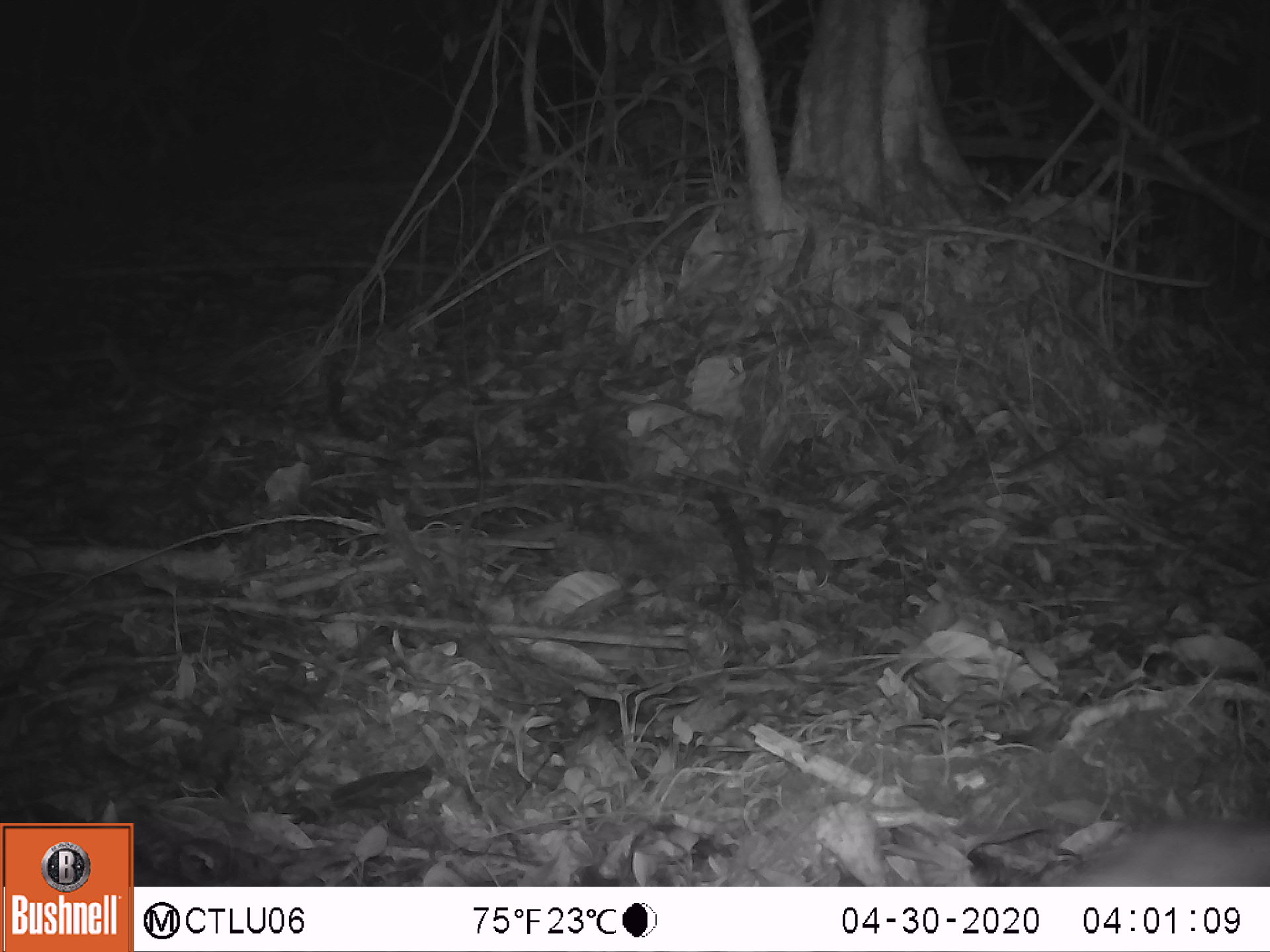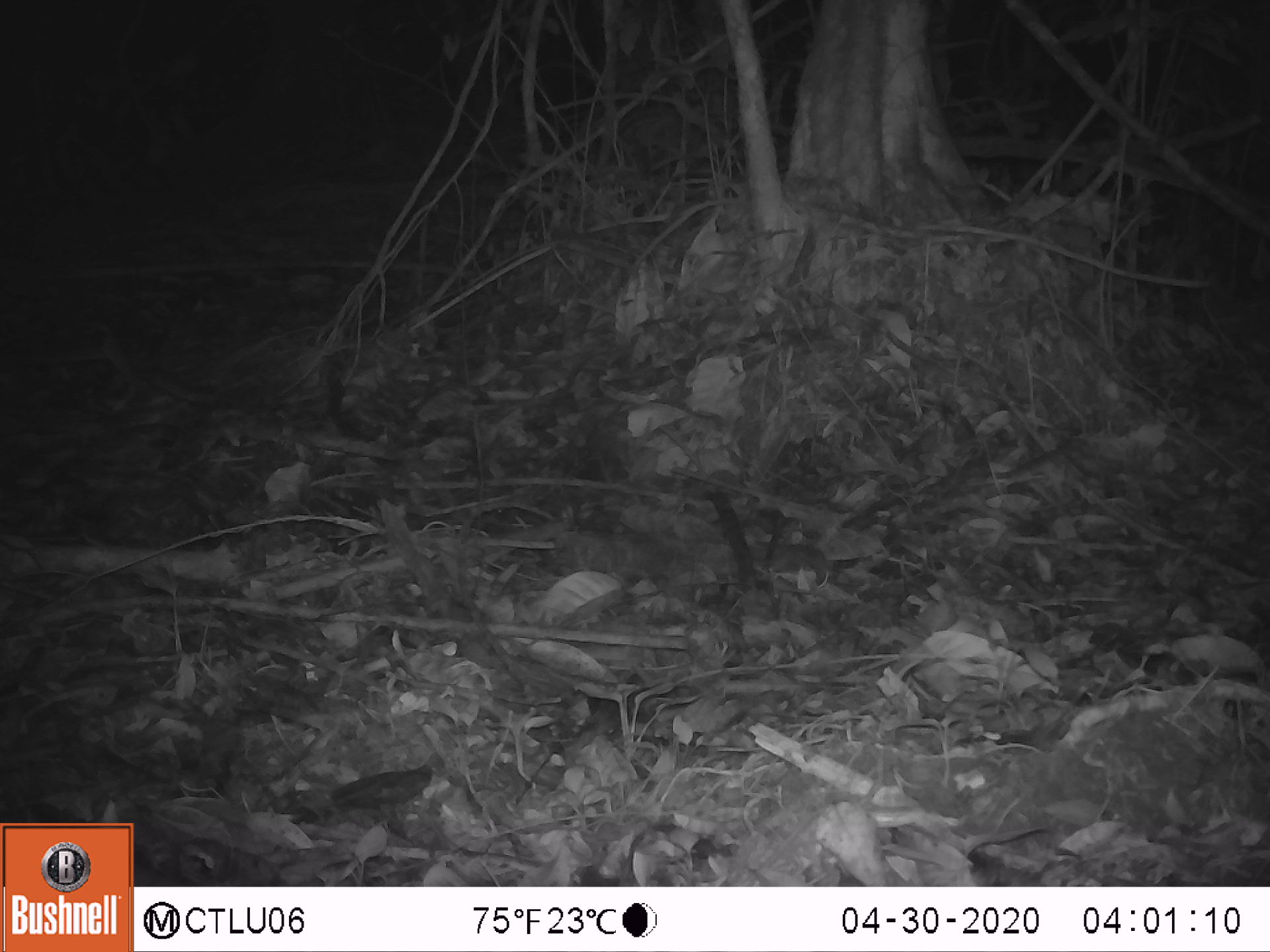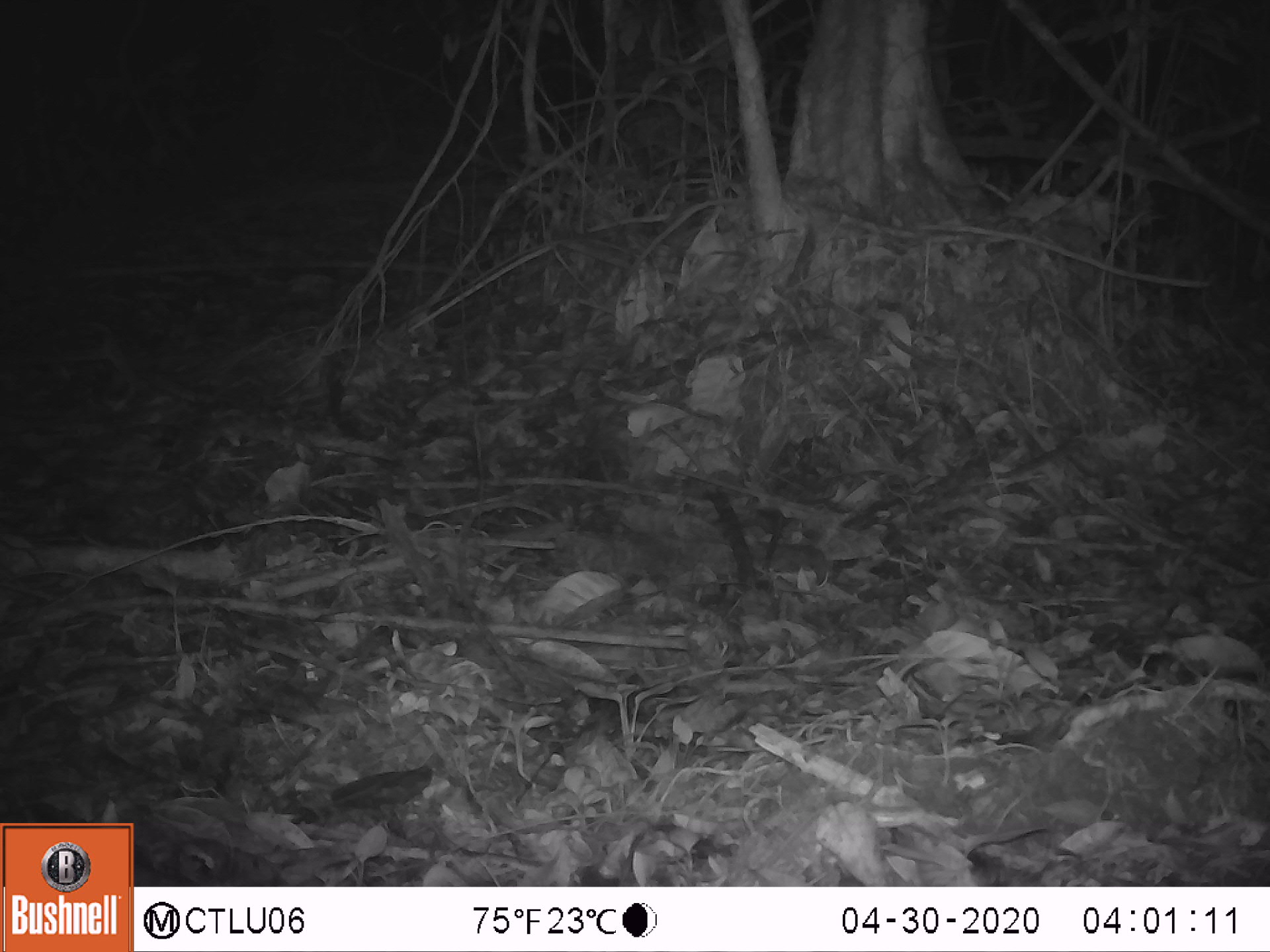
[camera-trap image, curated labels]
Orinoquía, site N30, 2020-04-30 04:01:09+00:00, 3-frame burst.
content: unidentified animal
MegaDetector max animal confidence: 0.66